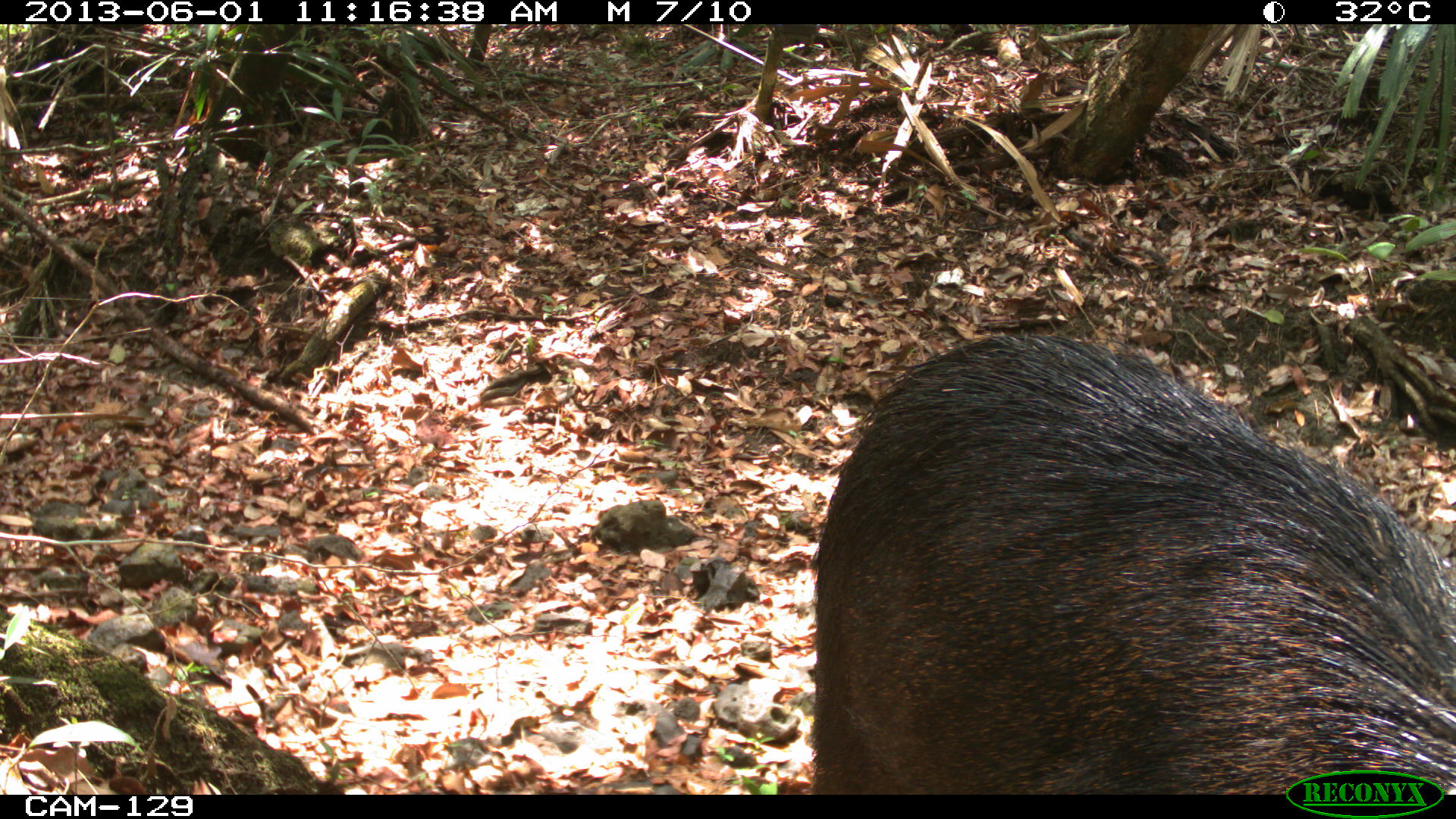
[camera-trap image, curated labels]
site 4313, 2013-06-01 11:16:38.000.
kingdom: Animalia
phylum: Chordata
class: Mammalia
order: Artiodactyla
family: Tayassuidae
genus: Tayassu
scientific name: Tayassu pecari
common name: white-lipped peccary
Tayassu pecari (white-lipped peccary), count 6.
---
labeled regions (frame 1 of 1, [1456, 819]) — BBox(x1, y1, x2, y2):
tayassu pecari: BBox(805, 330, 1453, 793)